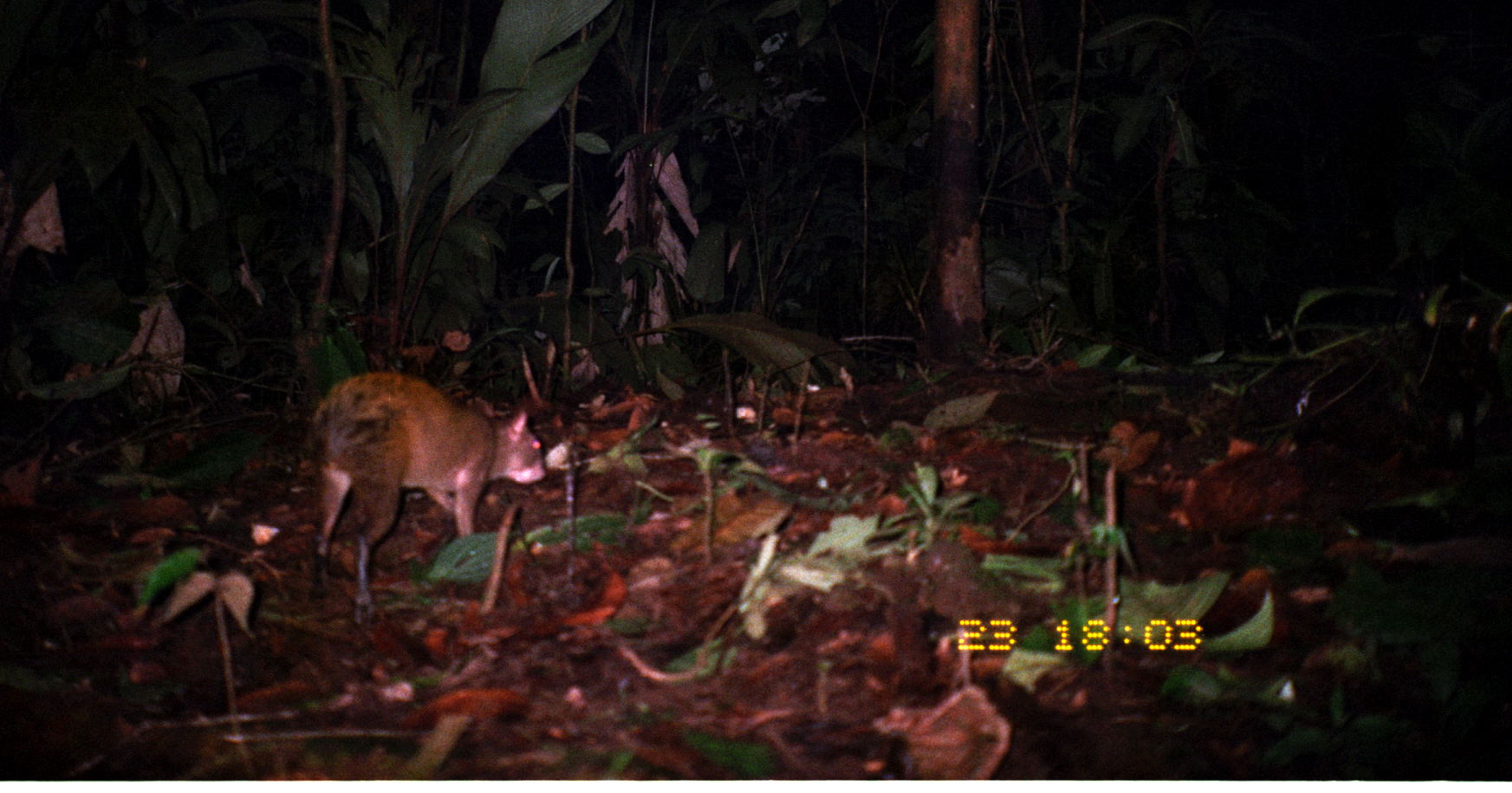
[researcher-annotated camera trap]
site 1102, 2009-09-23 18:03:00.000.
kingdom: Animalia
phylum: Chordata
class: Mammalia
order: Rodentia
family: Dasyproctidae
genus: Dasyprocta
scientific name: Dasyprocta punctata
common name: central american agouti